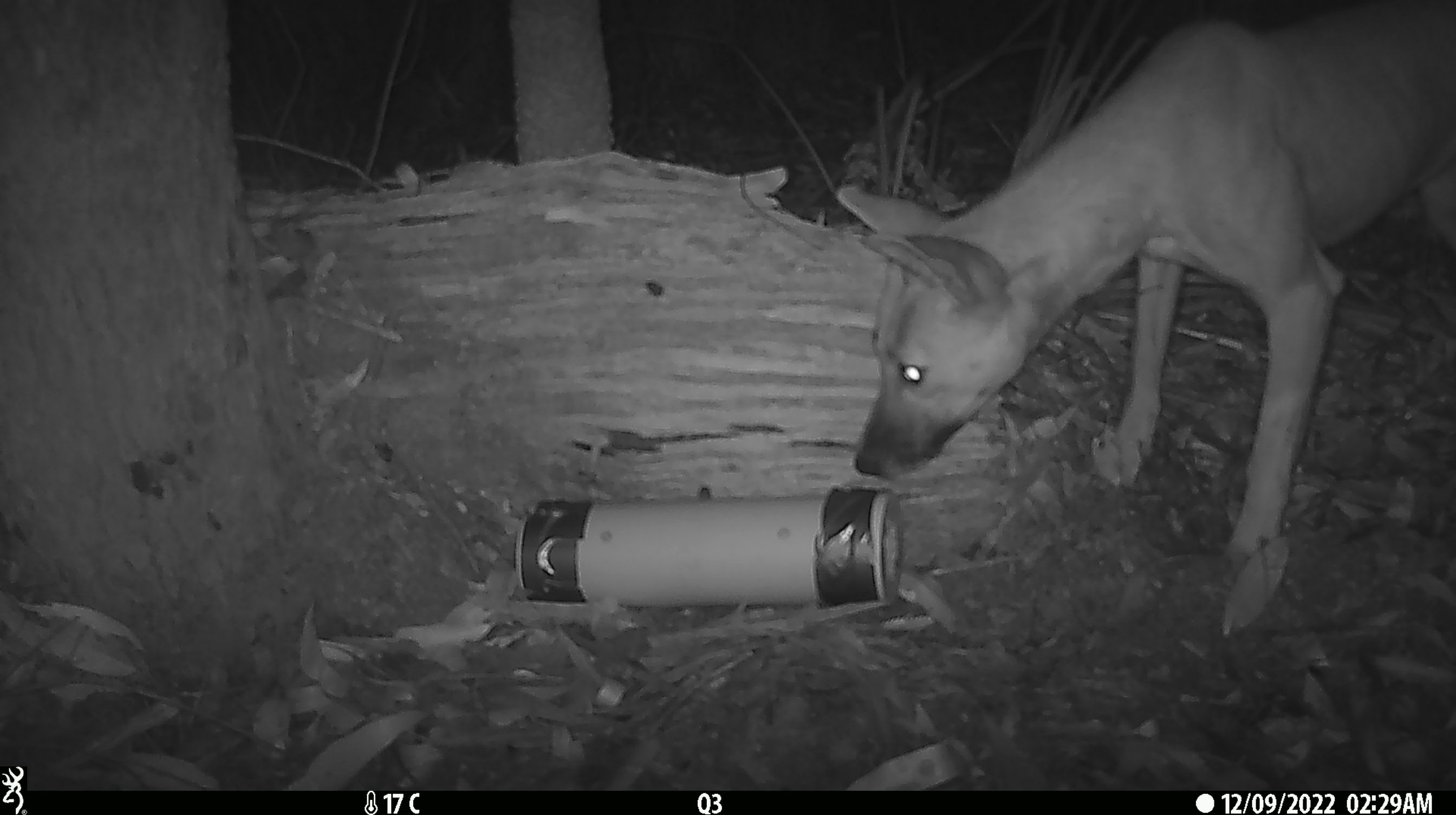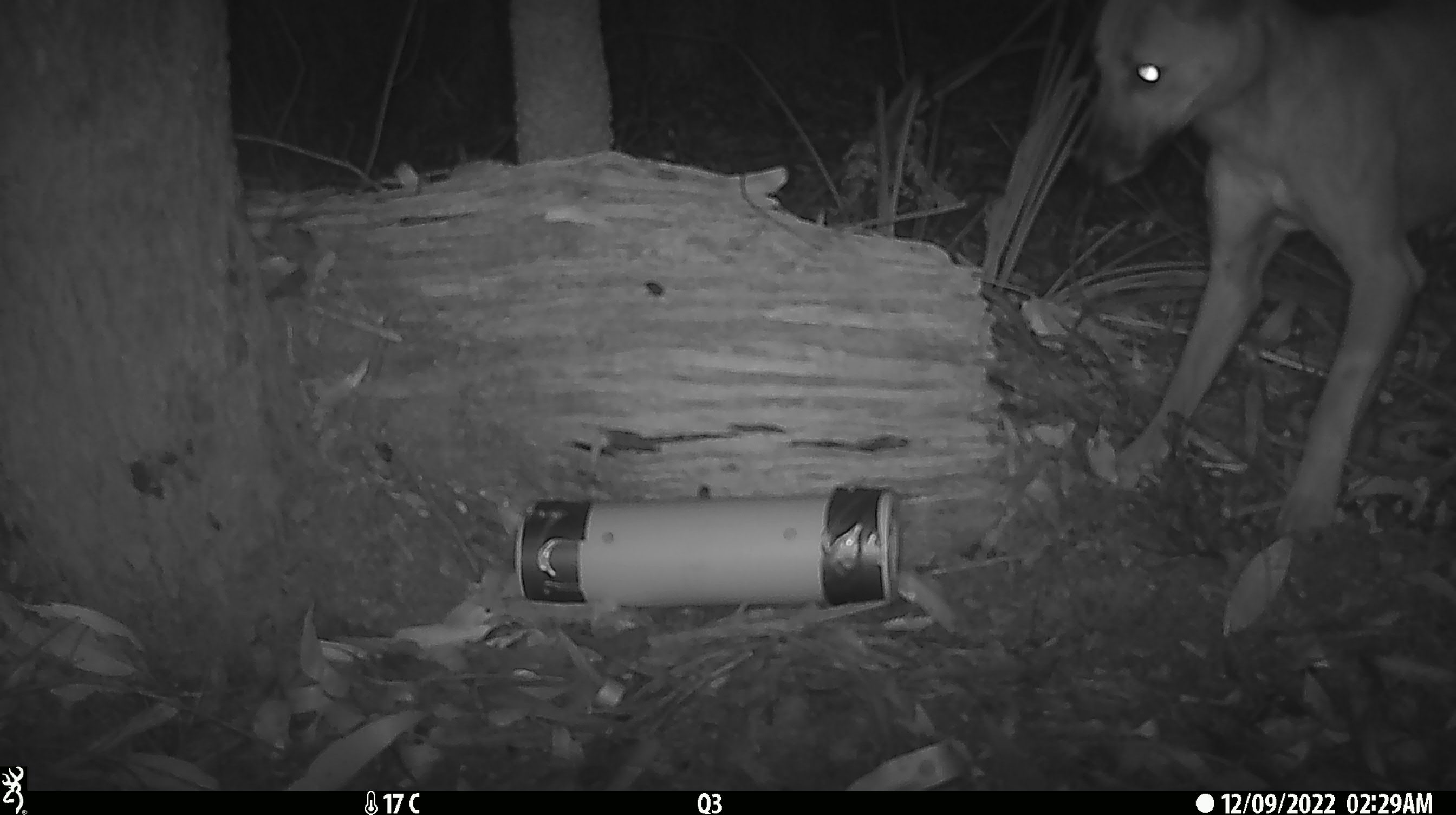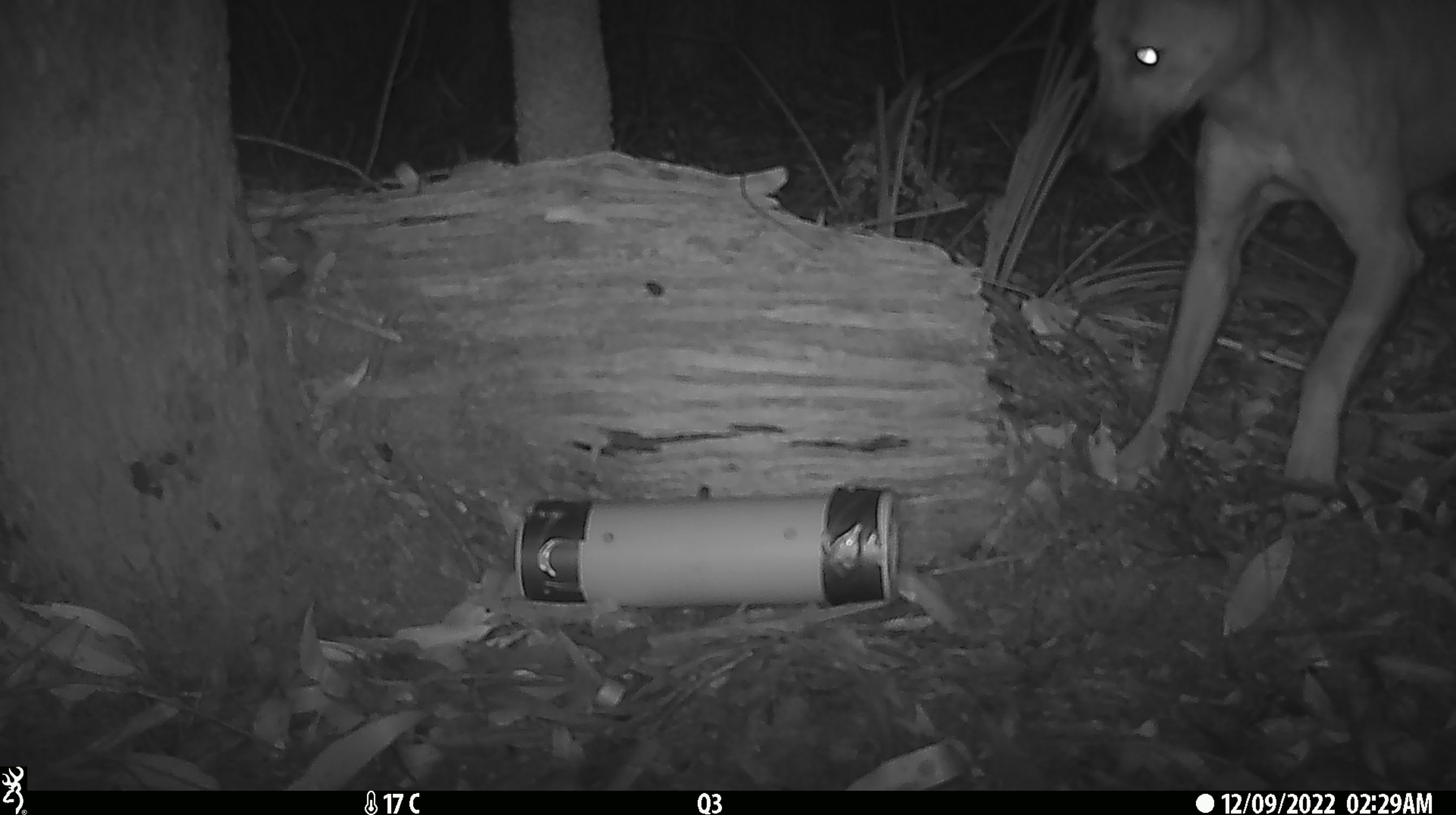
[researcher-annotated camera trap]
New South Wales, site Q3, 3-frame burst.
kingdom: Animalia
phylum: Chordata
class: Mammalia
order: Carnivora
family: Canidae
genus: Canis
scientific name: Canis familiaris dingo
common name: dingo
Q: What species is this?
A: Dingo (Canis familiaris dingo).